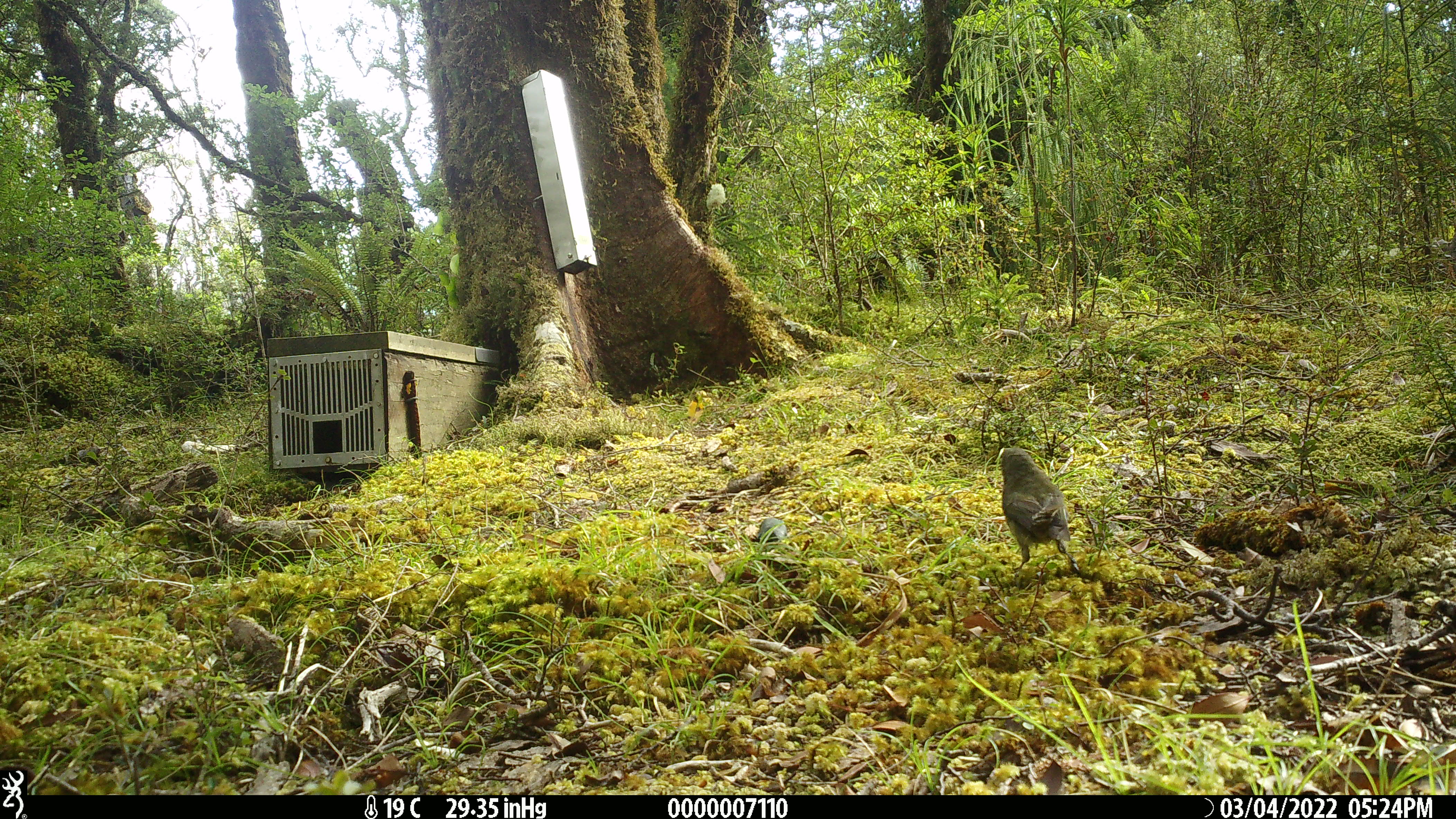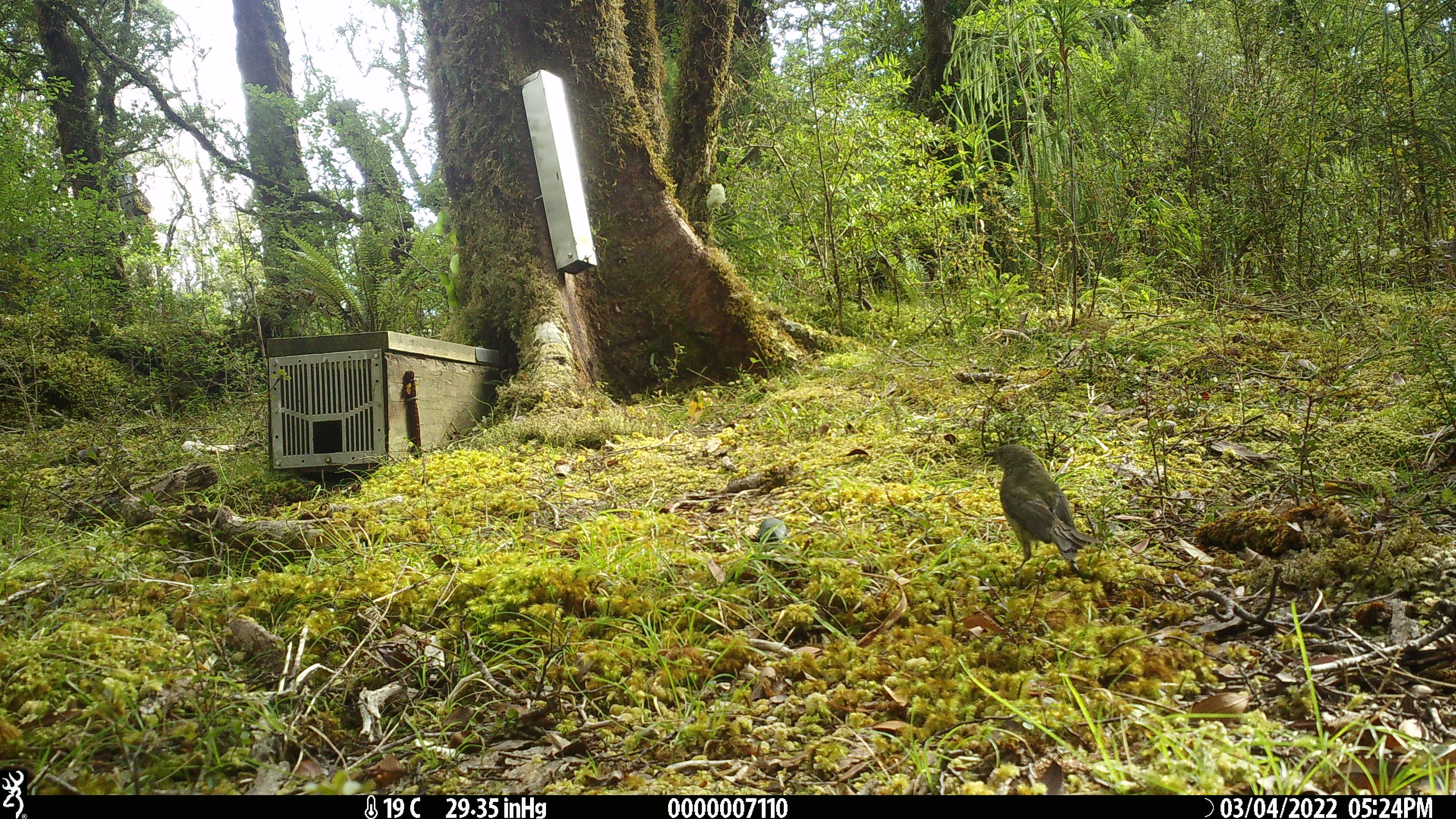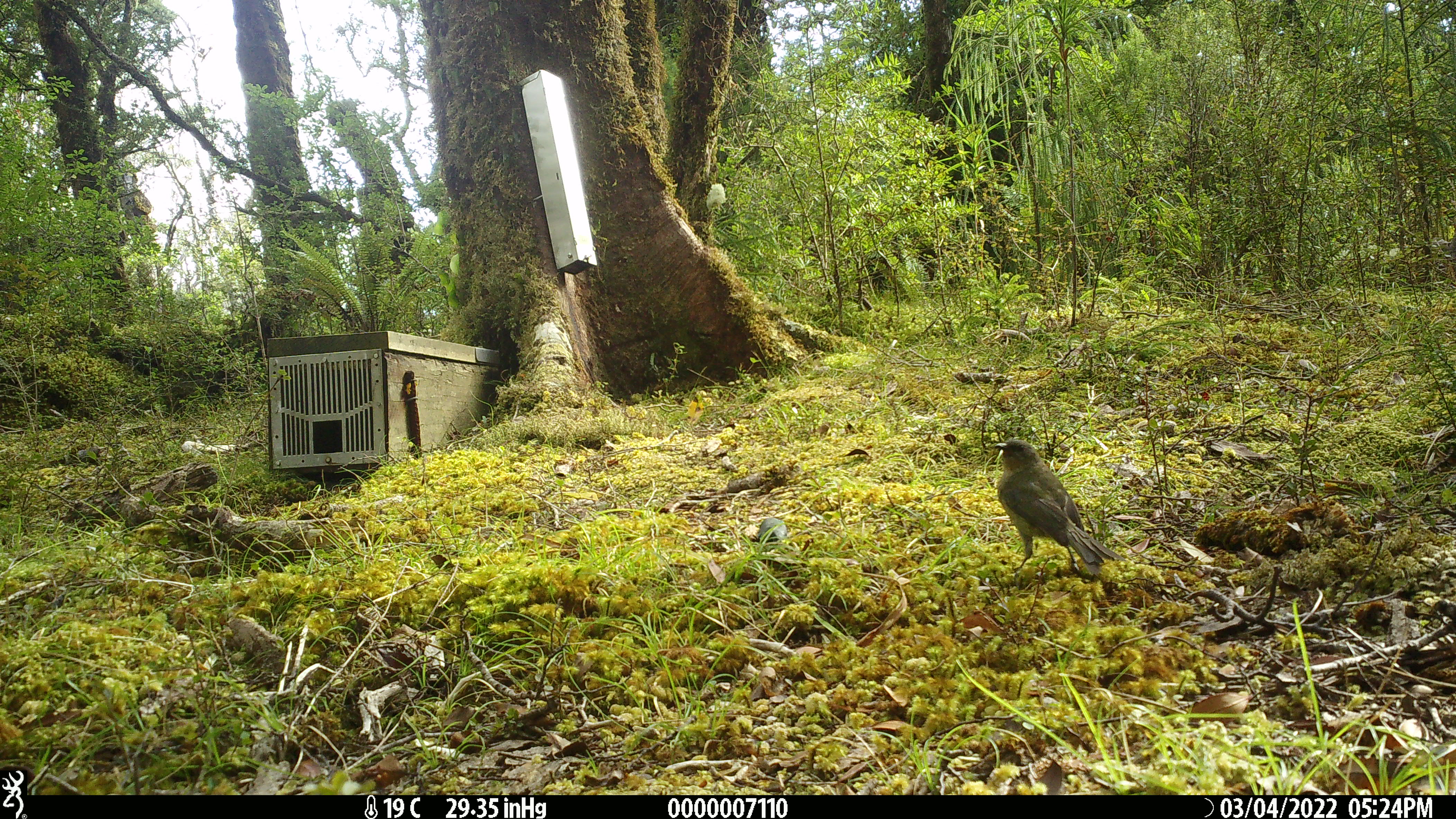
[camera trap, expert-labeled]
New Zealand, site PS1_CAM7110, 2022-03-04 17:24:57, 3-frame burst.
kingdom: Animalia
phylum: Chordata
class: Aves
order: Passeriformes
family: Meliphagidae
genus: Anthornis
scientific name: Anthornis melanura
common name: new zealand bellbird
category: bellbird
Bellbird (new zealand bellbird) (Anthornis melanura).